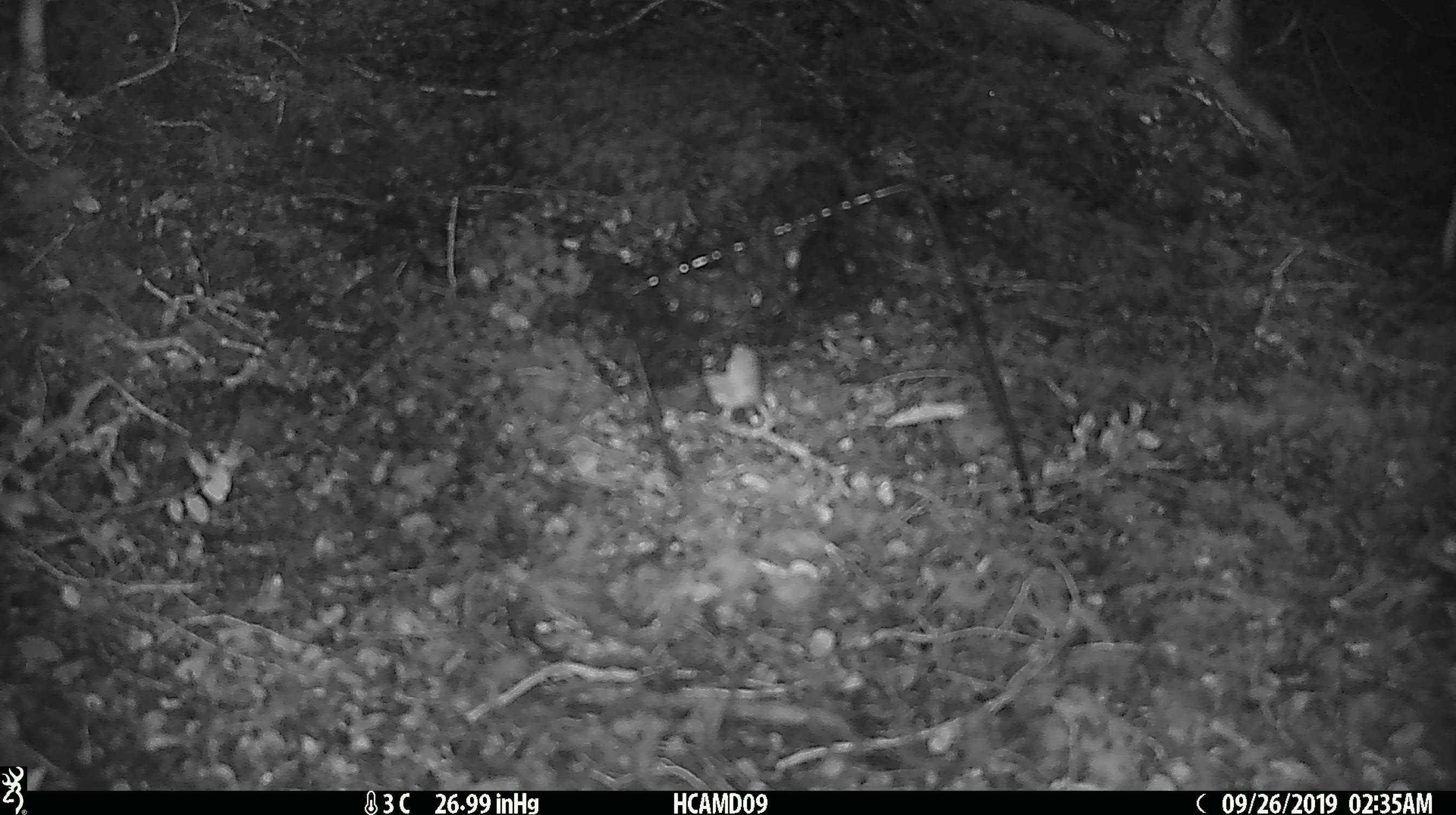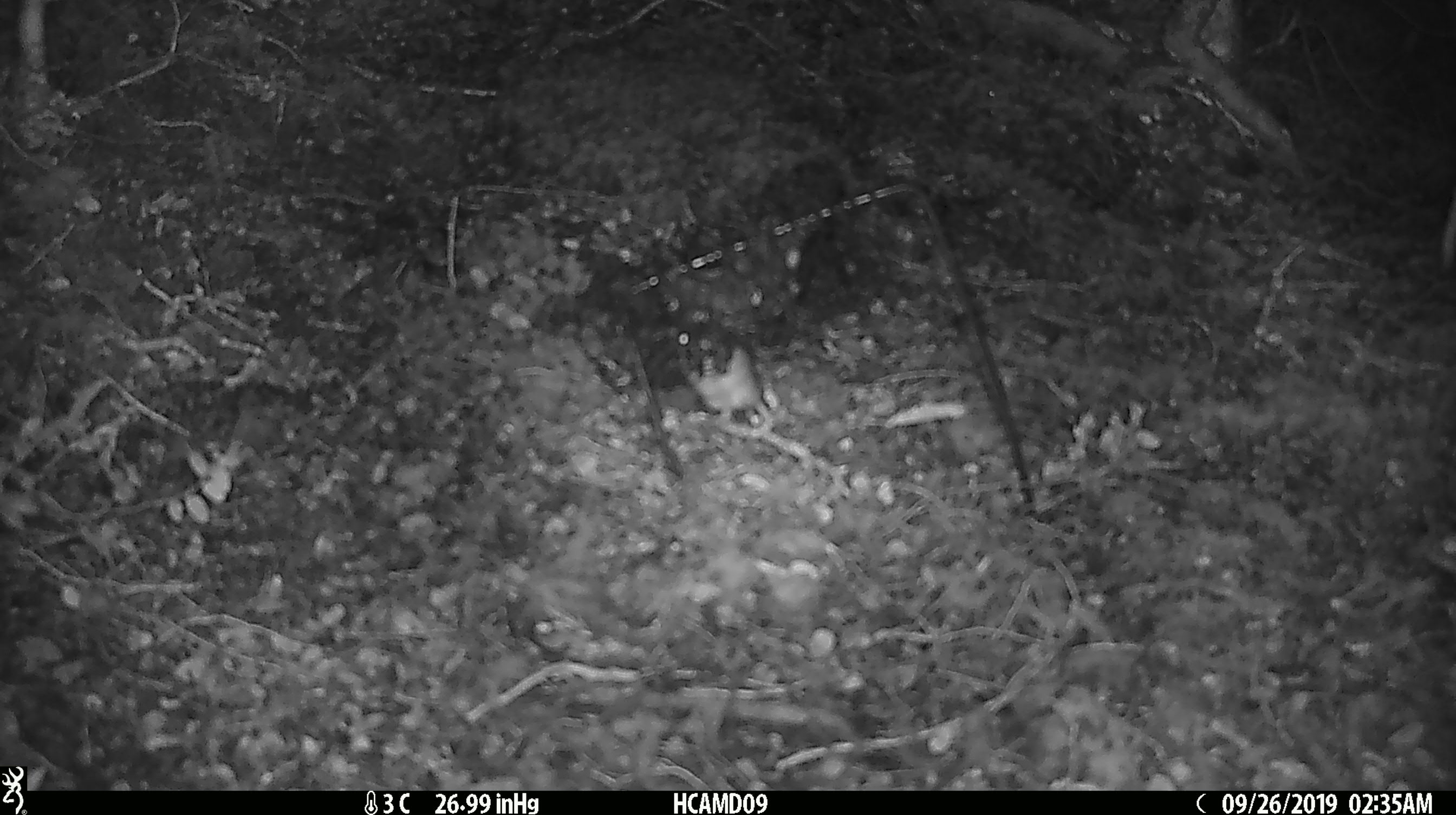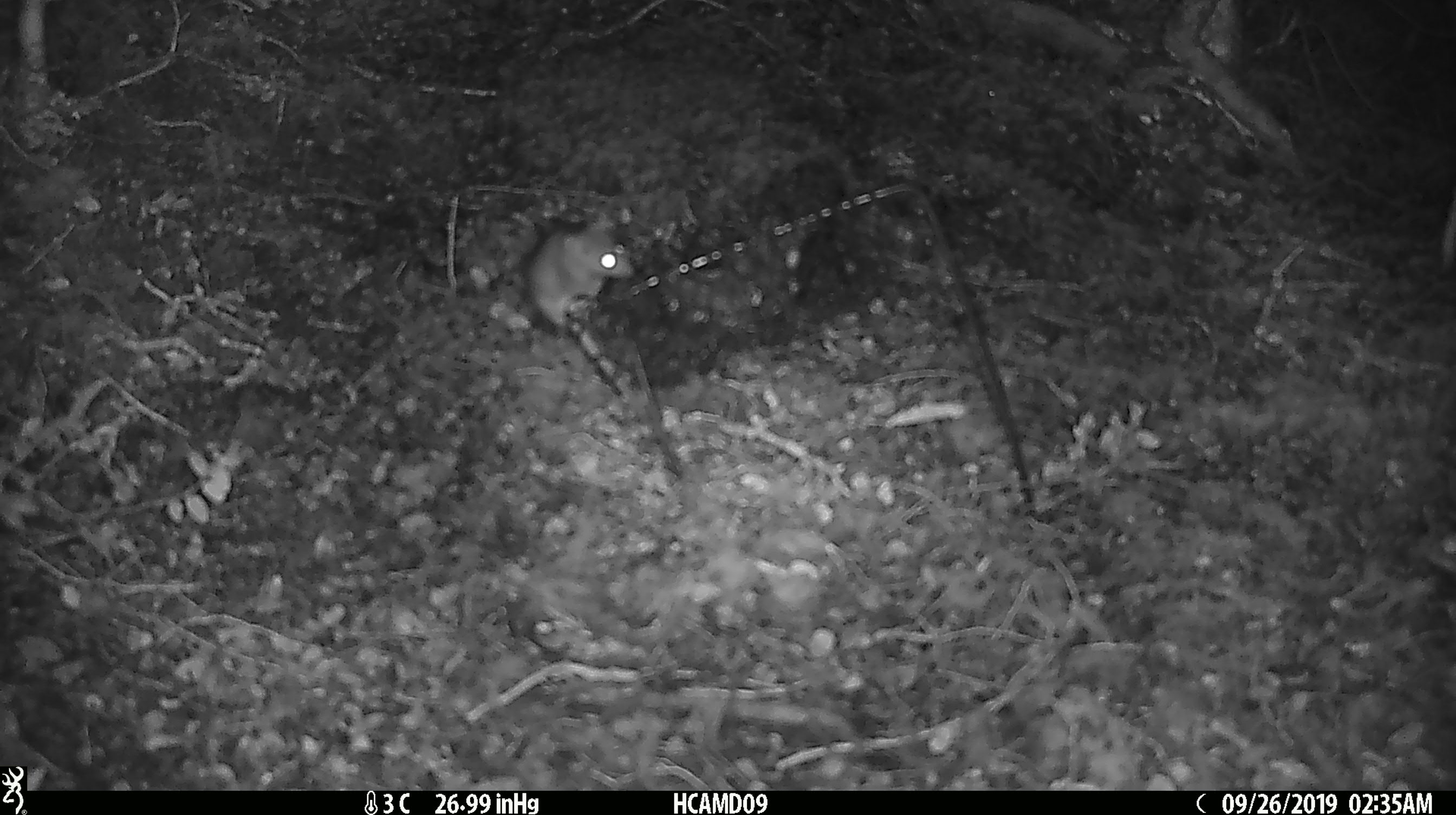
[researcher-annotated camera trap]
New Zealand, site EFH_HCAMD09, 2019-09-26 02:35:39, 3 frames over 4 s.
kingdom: Animalia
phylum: Chordata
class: Mammalia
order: Rodentia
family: Muridae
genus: Mus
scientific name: Mus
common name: mouse